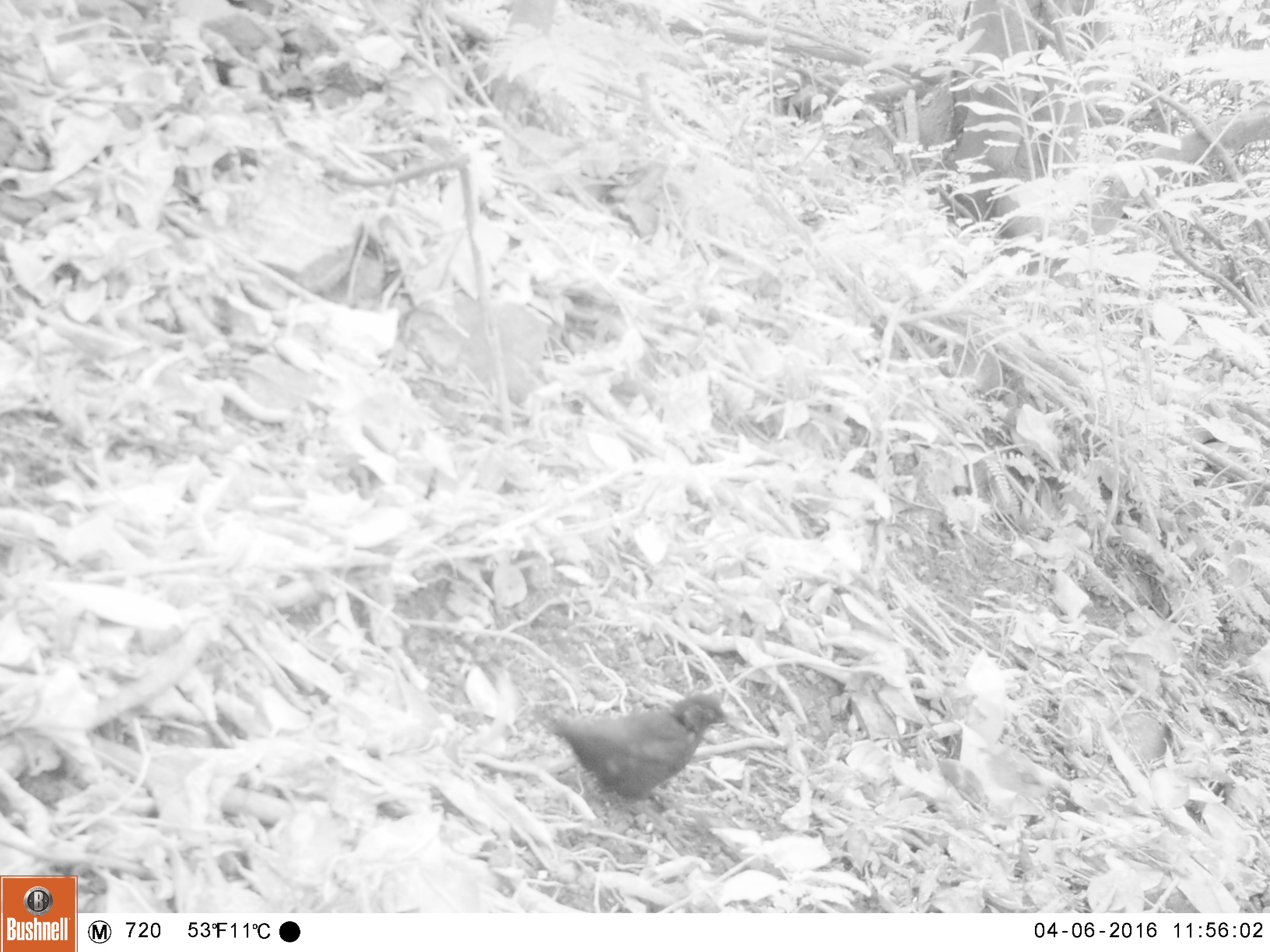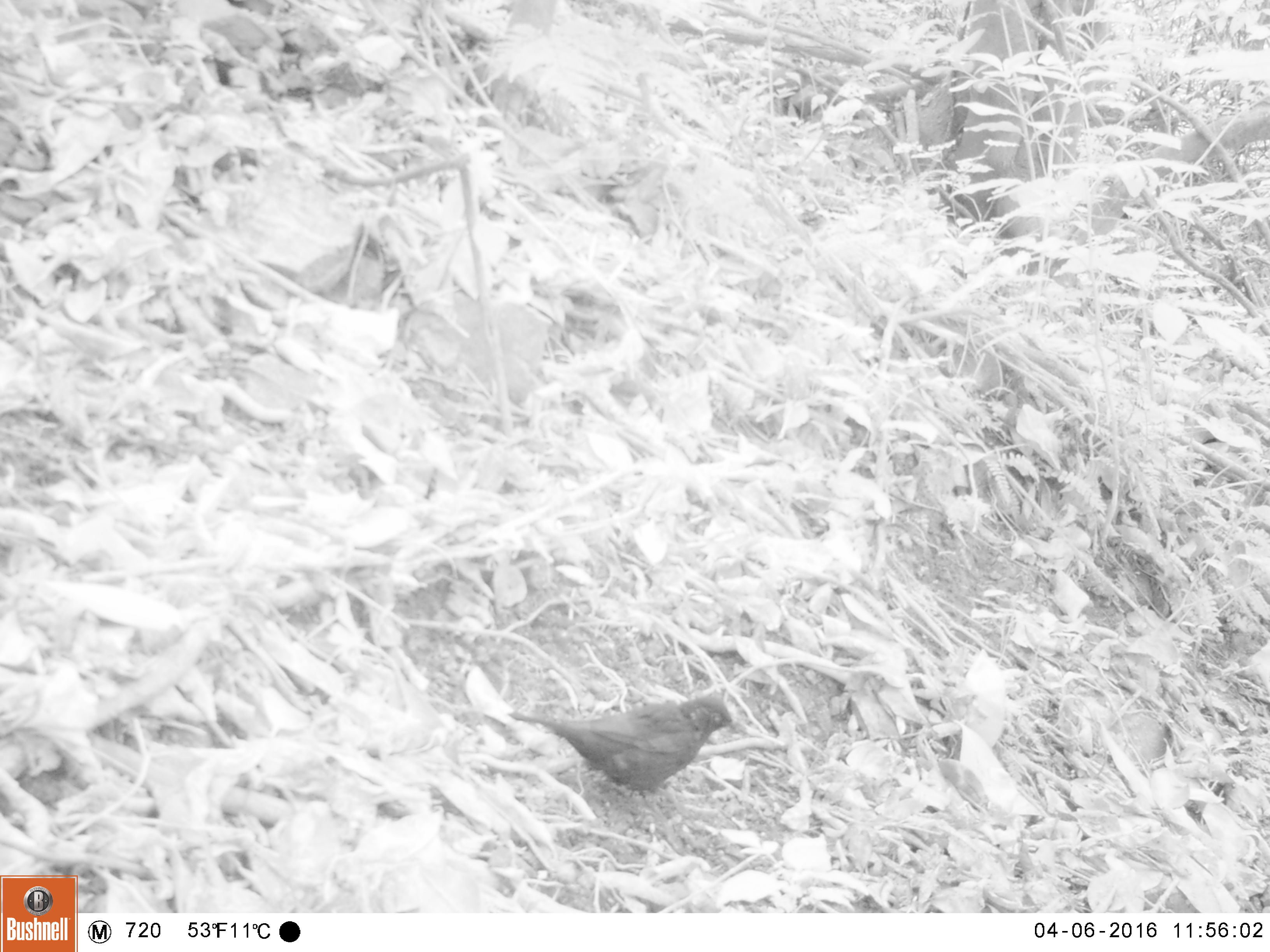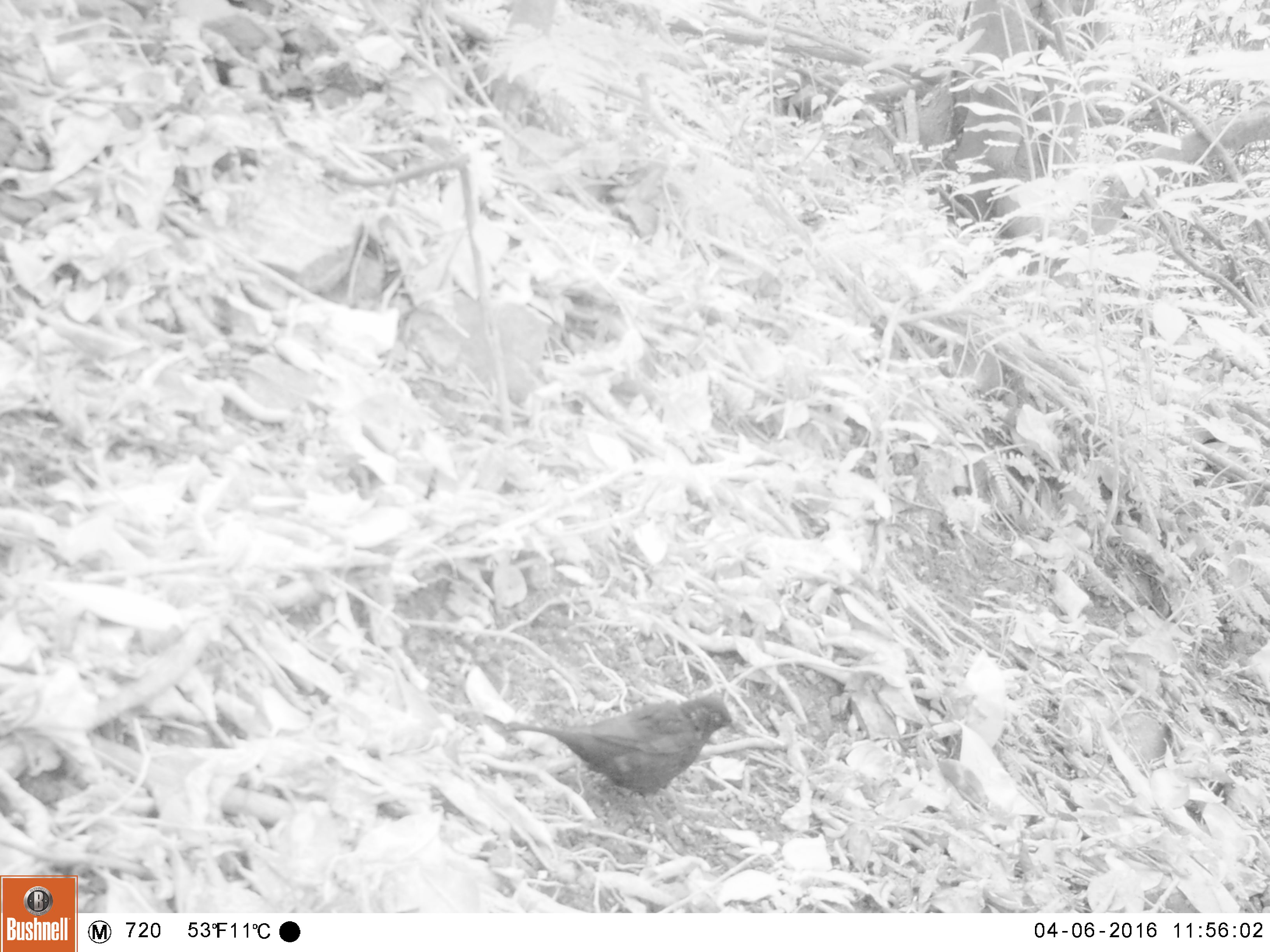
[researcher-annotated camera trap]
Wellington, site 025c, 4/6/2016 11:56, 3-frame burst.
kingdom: Animalia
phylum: Chordata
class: Aves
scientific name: Aves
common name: bird